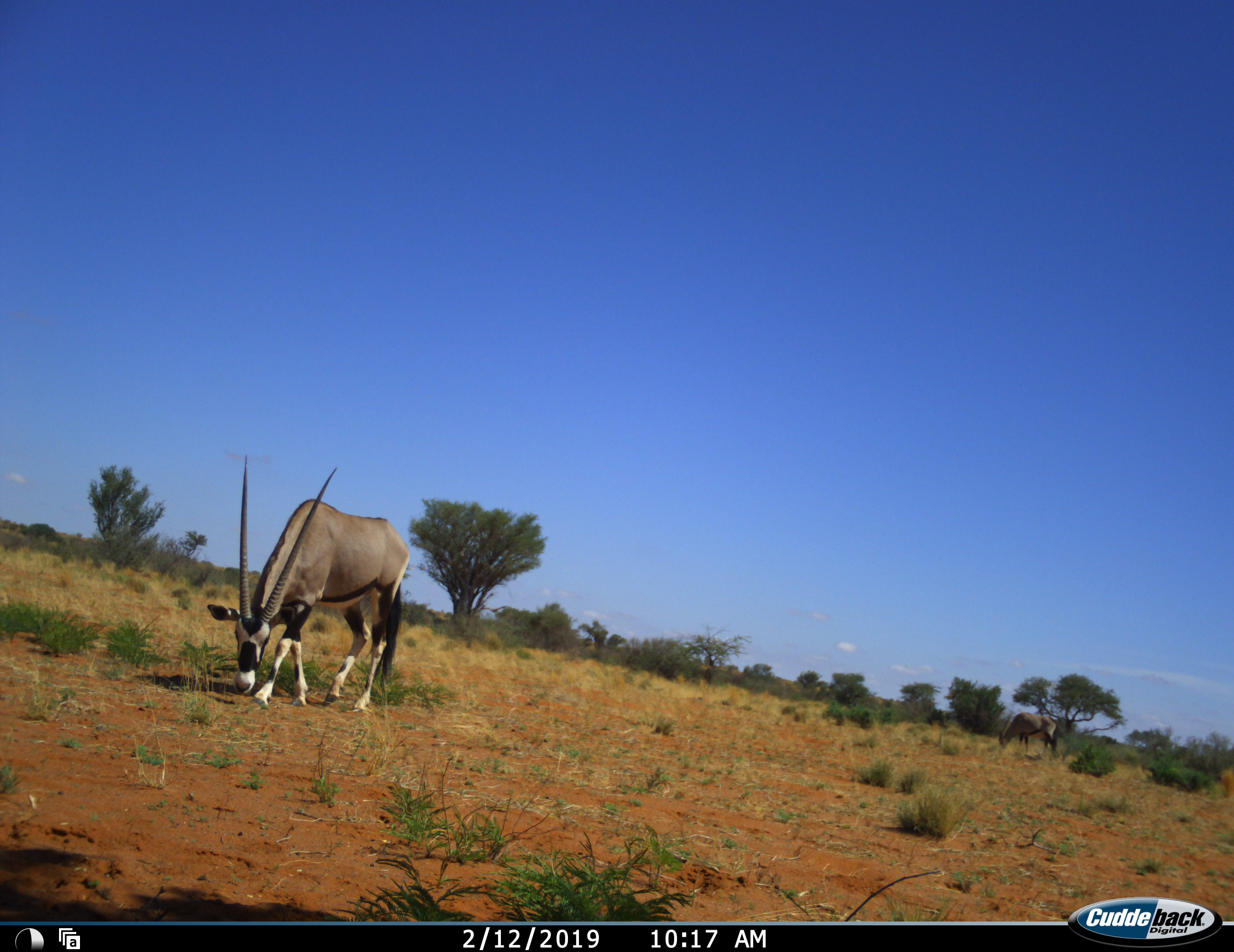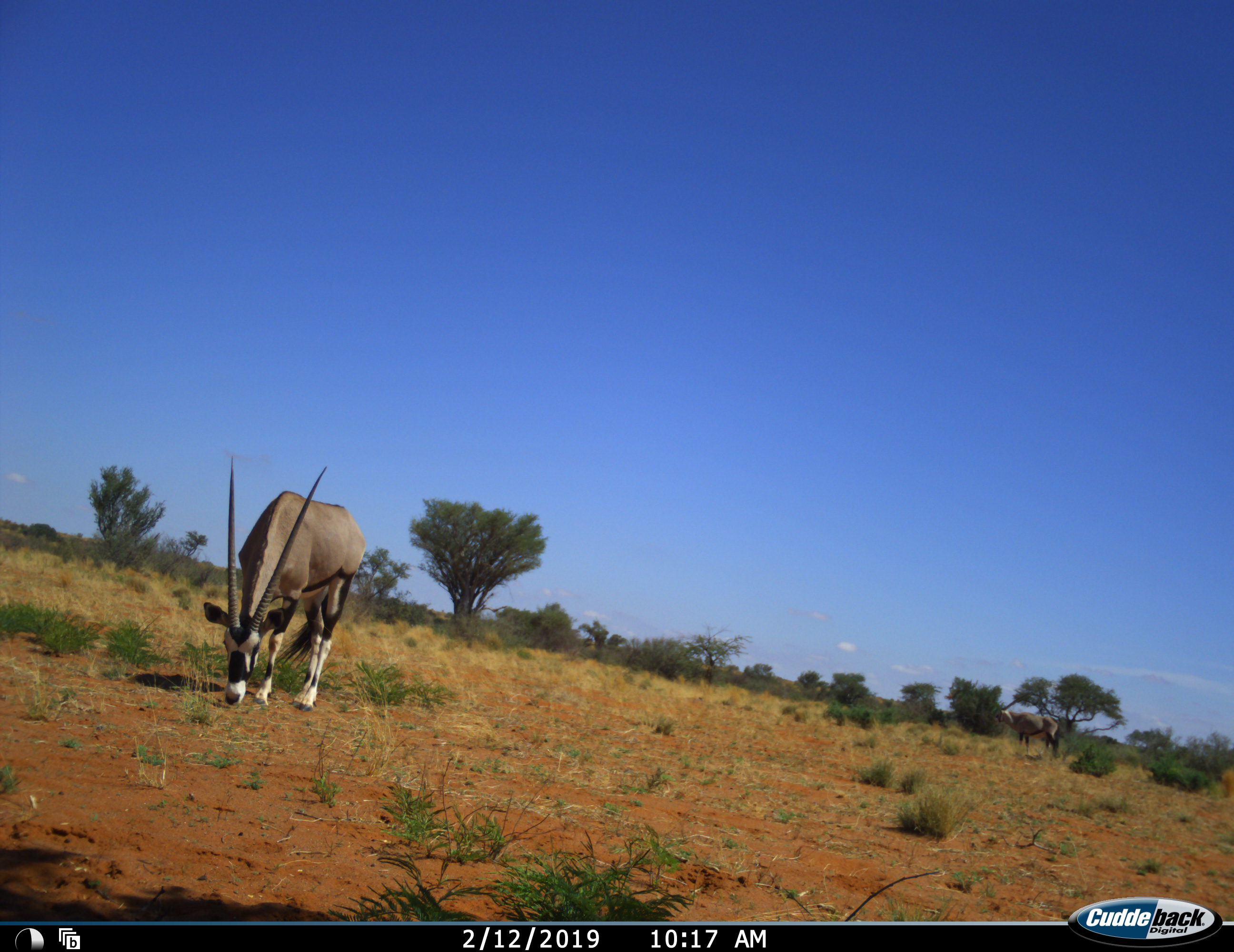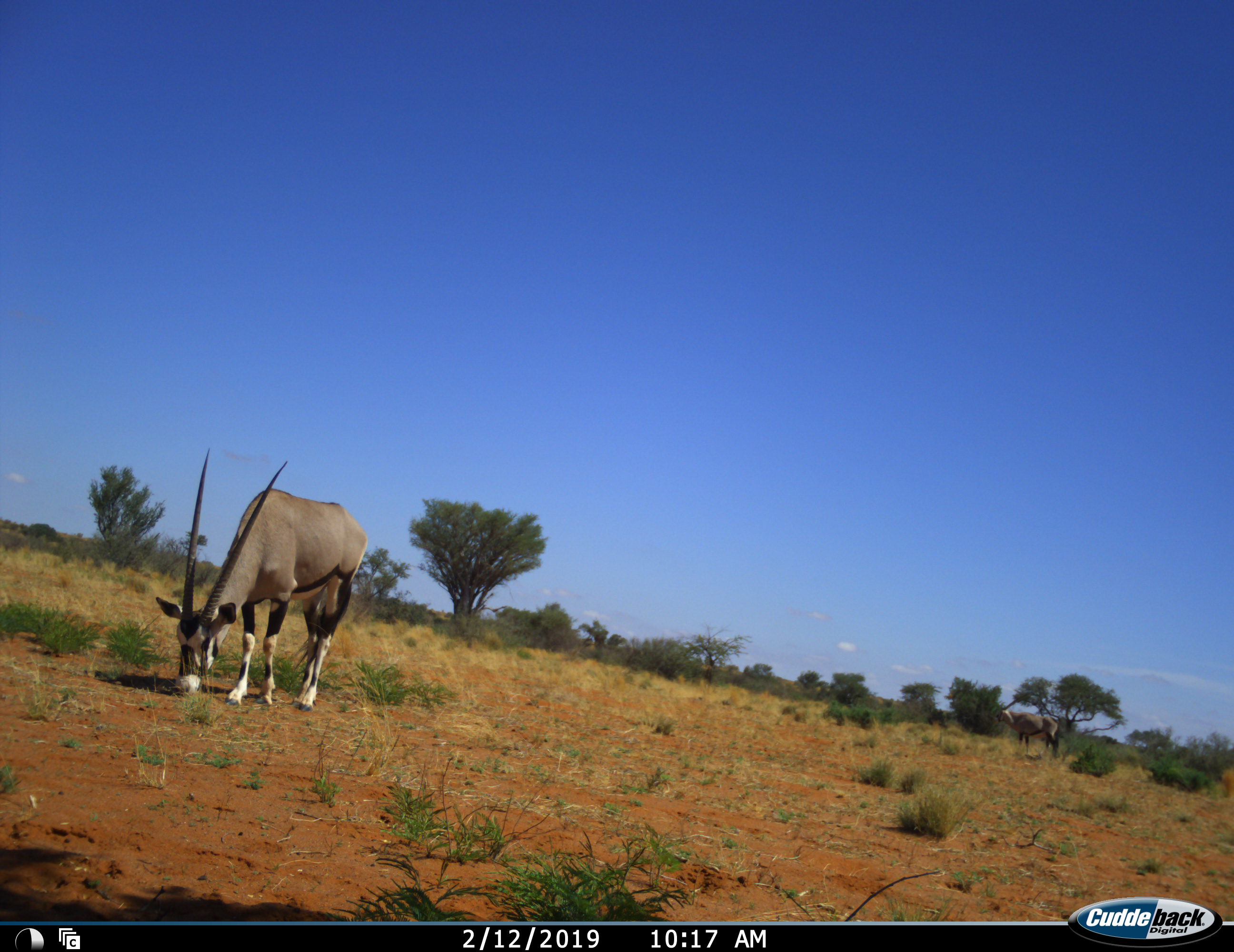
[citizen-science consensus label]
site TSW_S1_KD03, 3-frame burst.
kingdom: Animalia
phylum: Chordata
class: Mammalia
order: Artiodactyla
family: Bovidae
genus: Oryx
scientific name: Oryx gazella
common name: gemsbok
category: oryx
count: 2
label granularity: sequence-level